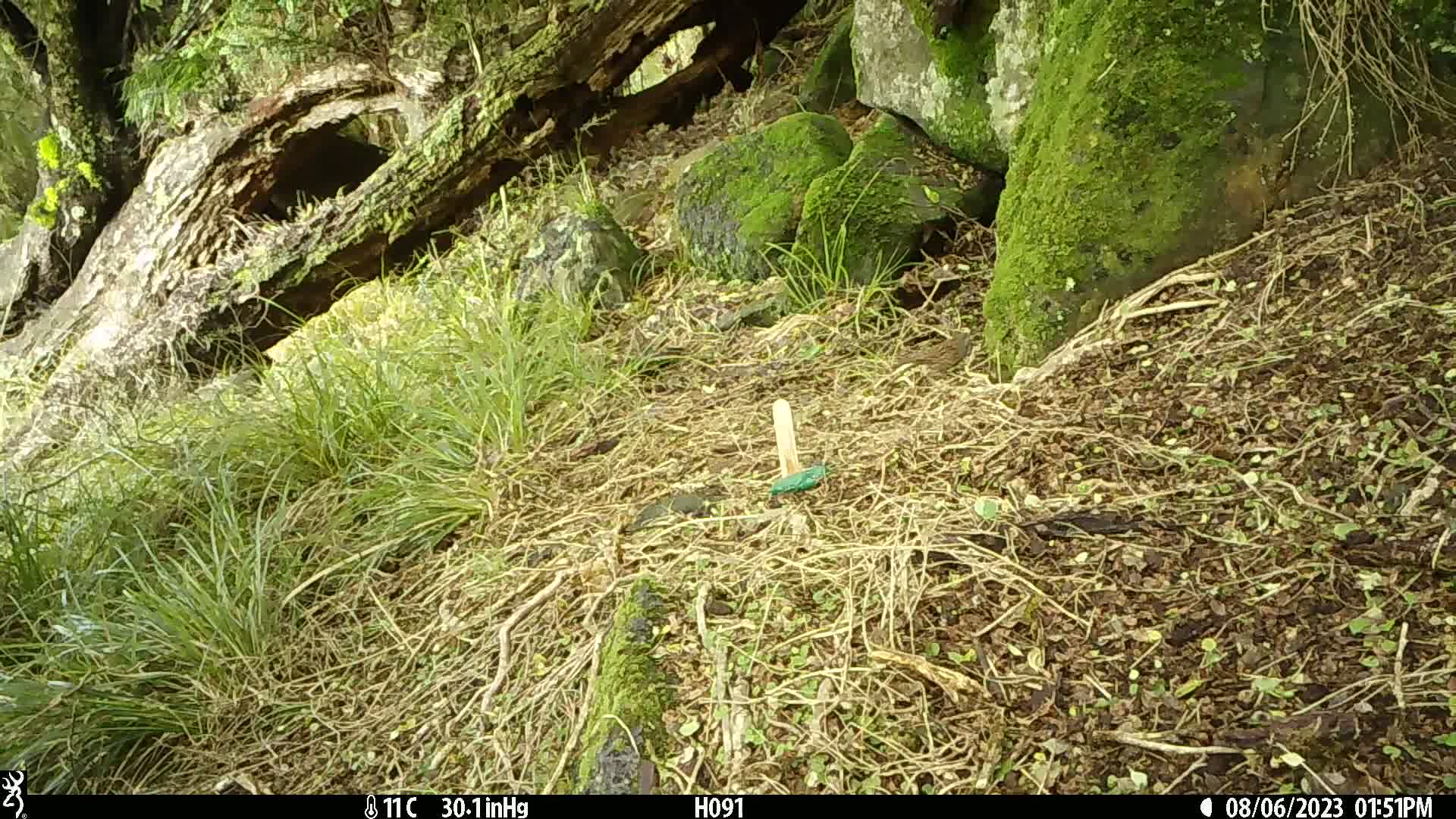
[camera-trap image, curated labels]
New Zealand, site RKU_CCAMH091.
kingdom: Animalia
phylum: Chordata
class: Aves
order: Passeriformes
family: Prunellidae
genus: Prunella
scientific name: Prunella modularis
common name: dunnock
Dunnock (Prunella modularis).